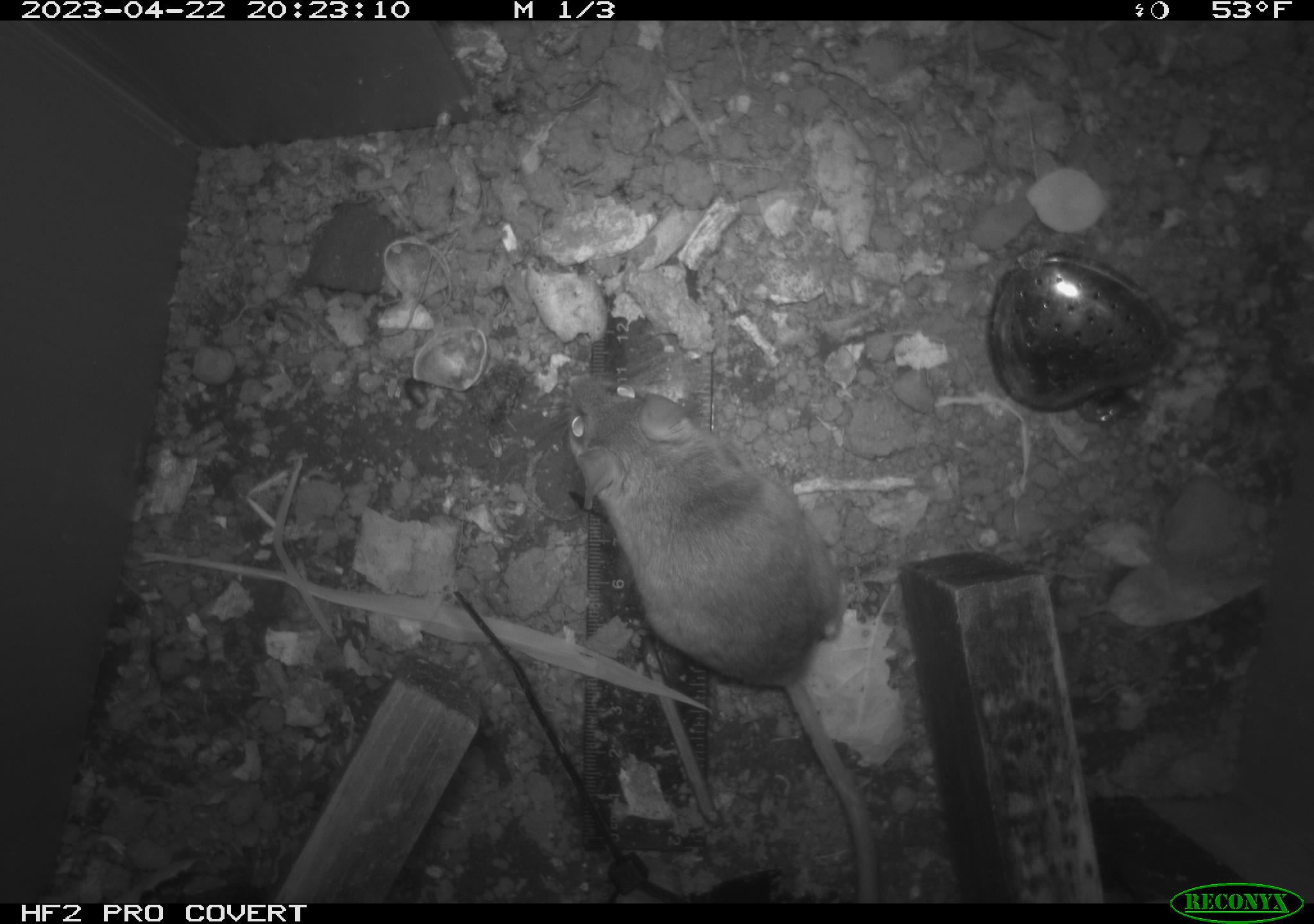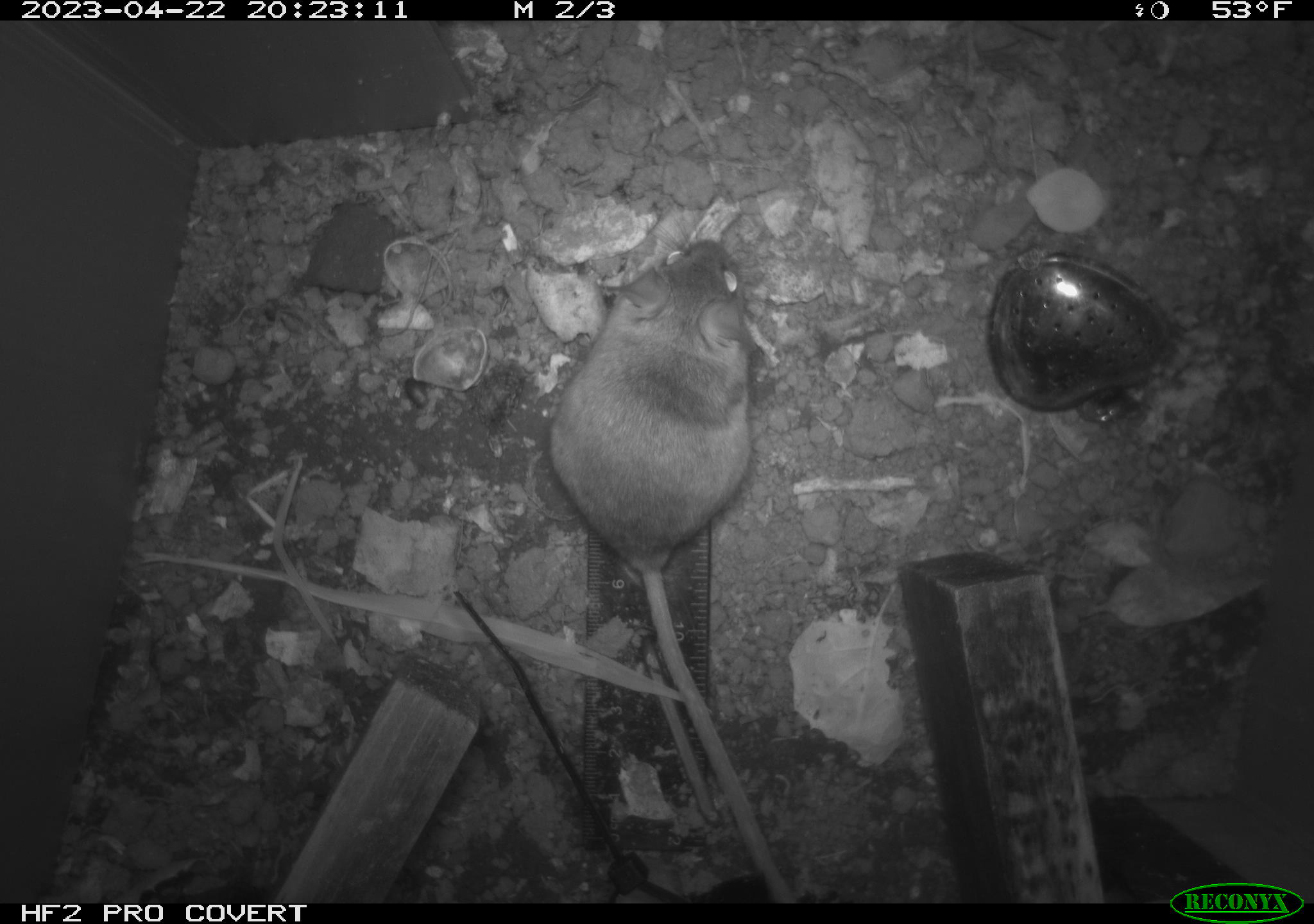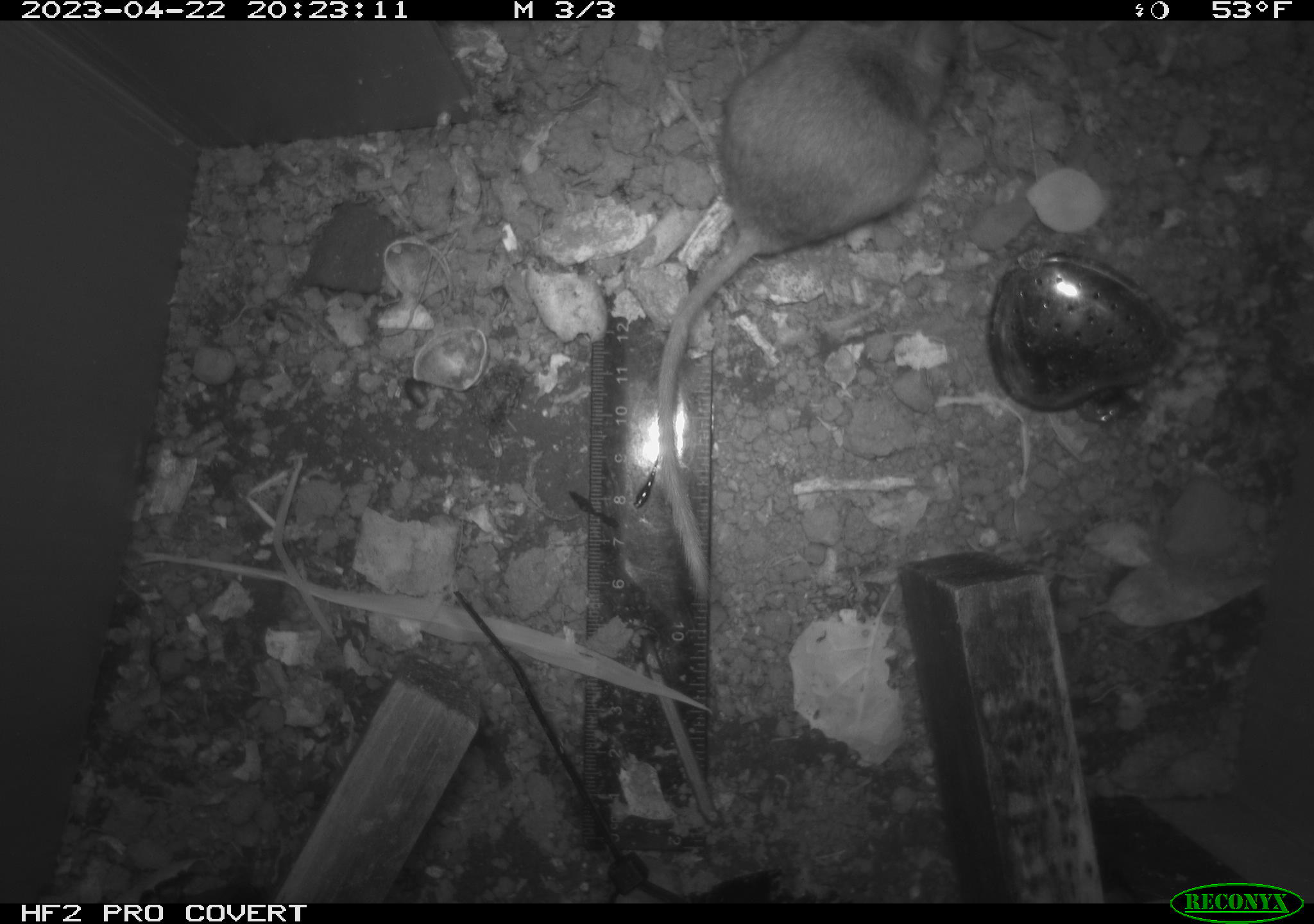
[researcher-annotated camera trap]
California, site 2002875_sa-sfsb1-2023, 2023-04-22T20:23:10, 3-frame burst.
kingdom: Animalia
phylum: Chordata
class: Mammalia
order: Rodentia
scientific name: Rodentia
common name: mouse species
Mouse species (Rodentia).